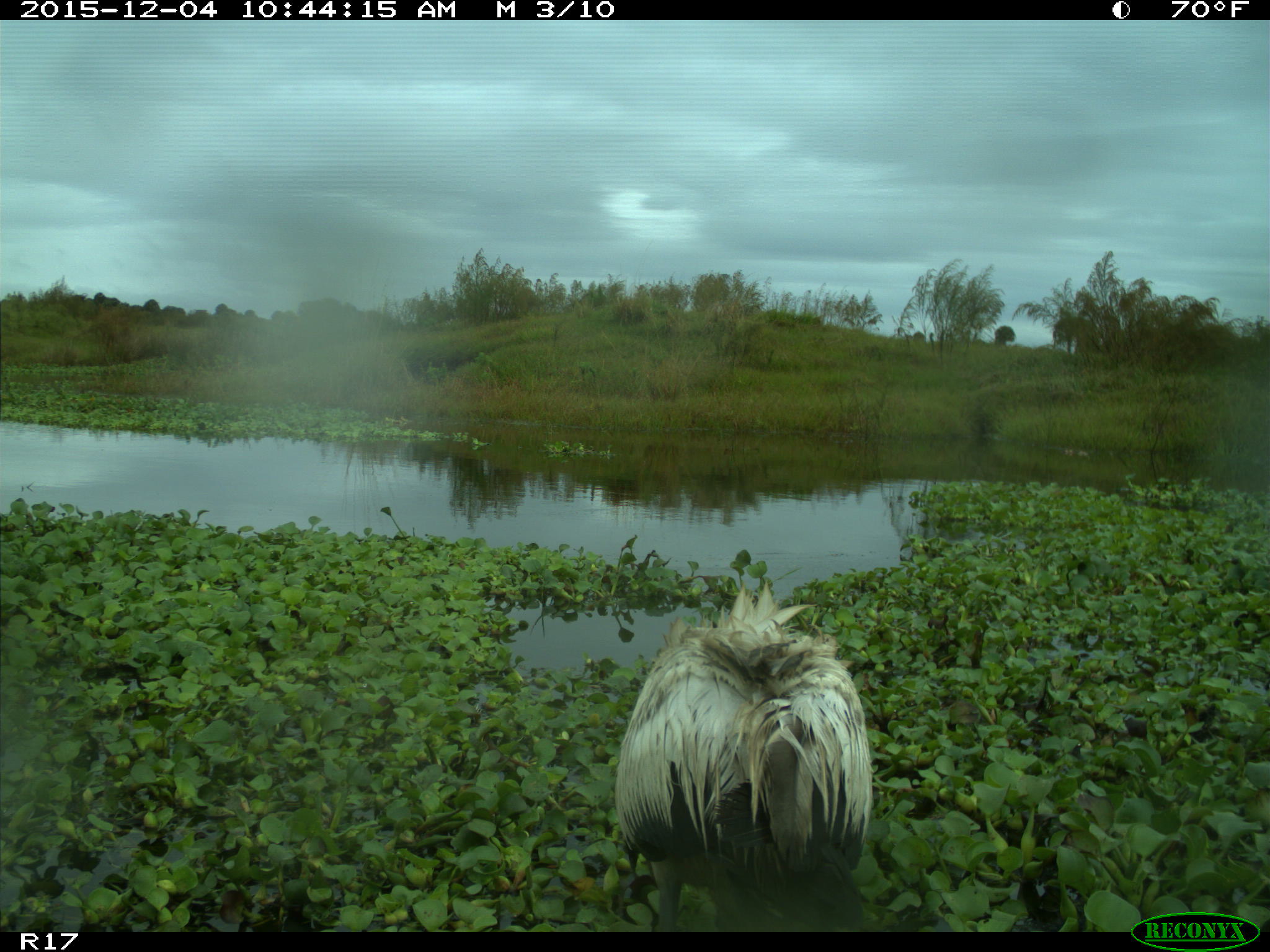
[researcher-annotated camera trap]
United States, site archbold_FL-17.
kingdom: Animalia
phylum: Chordata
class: Aves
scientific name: Aves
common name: birds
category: unidentified bird